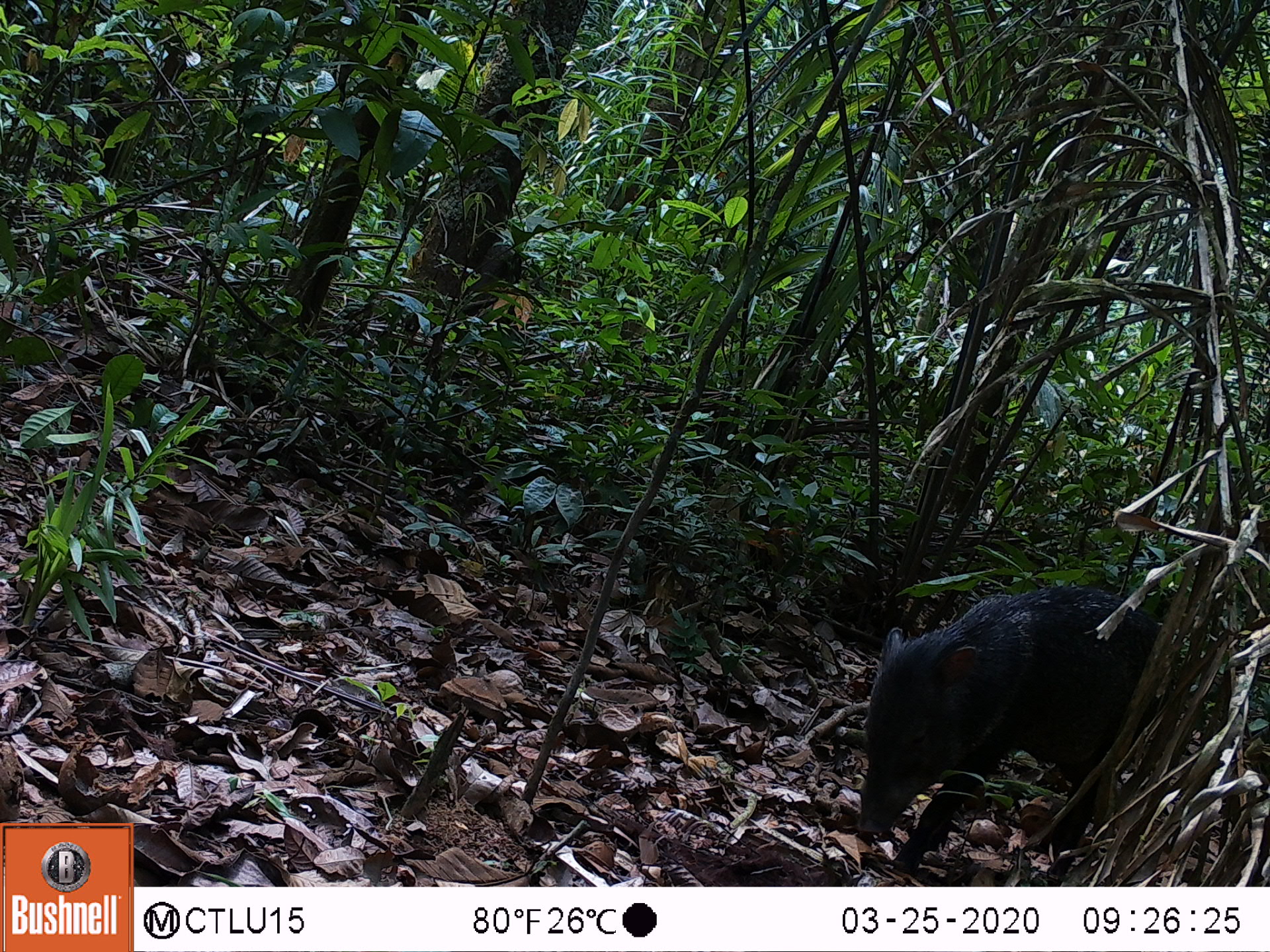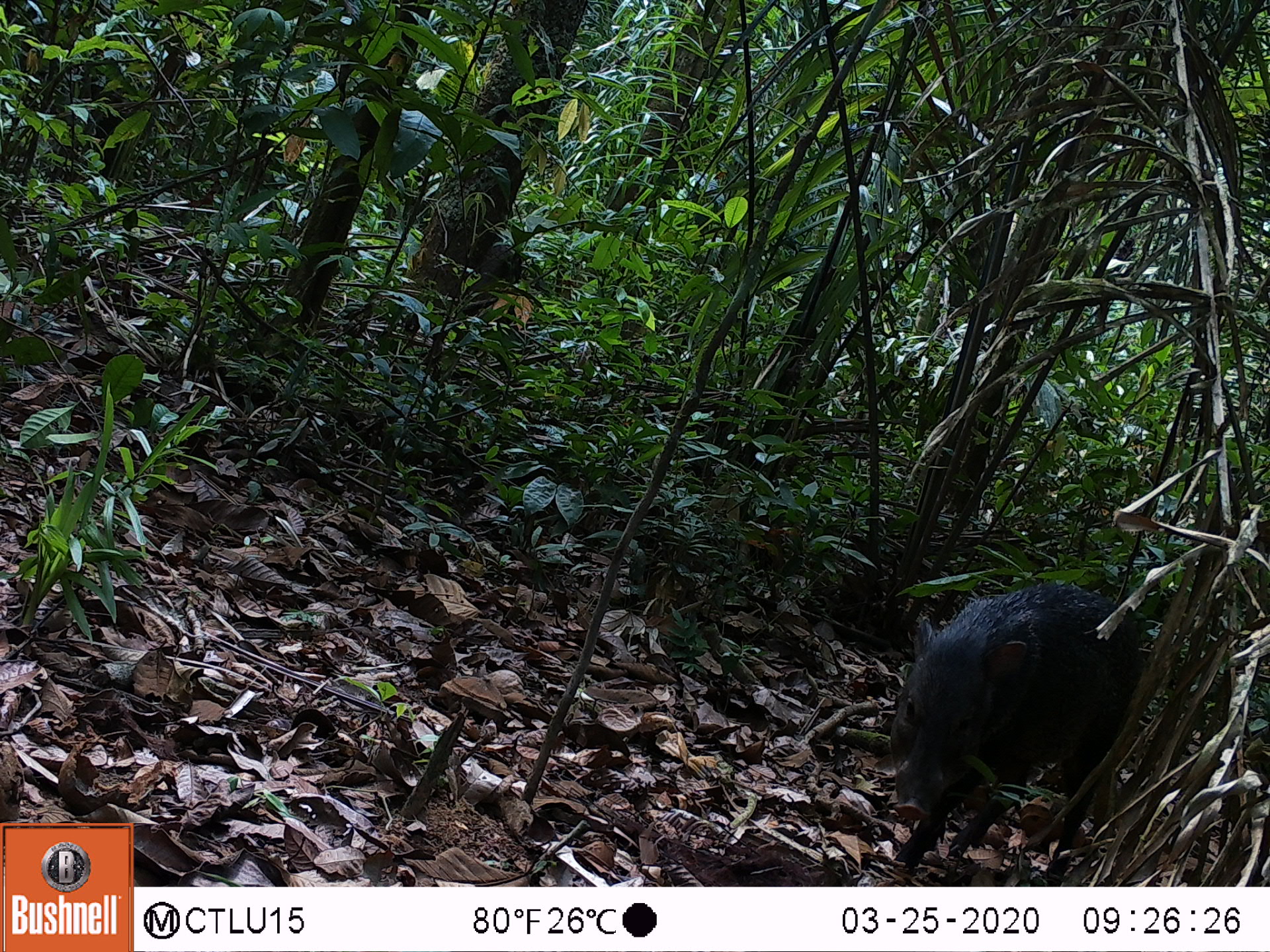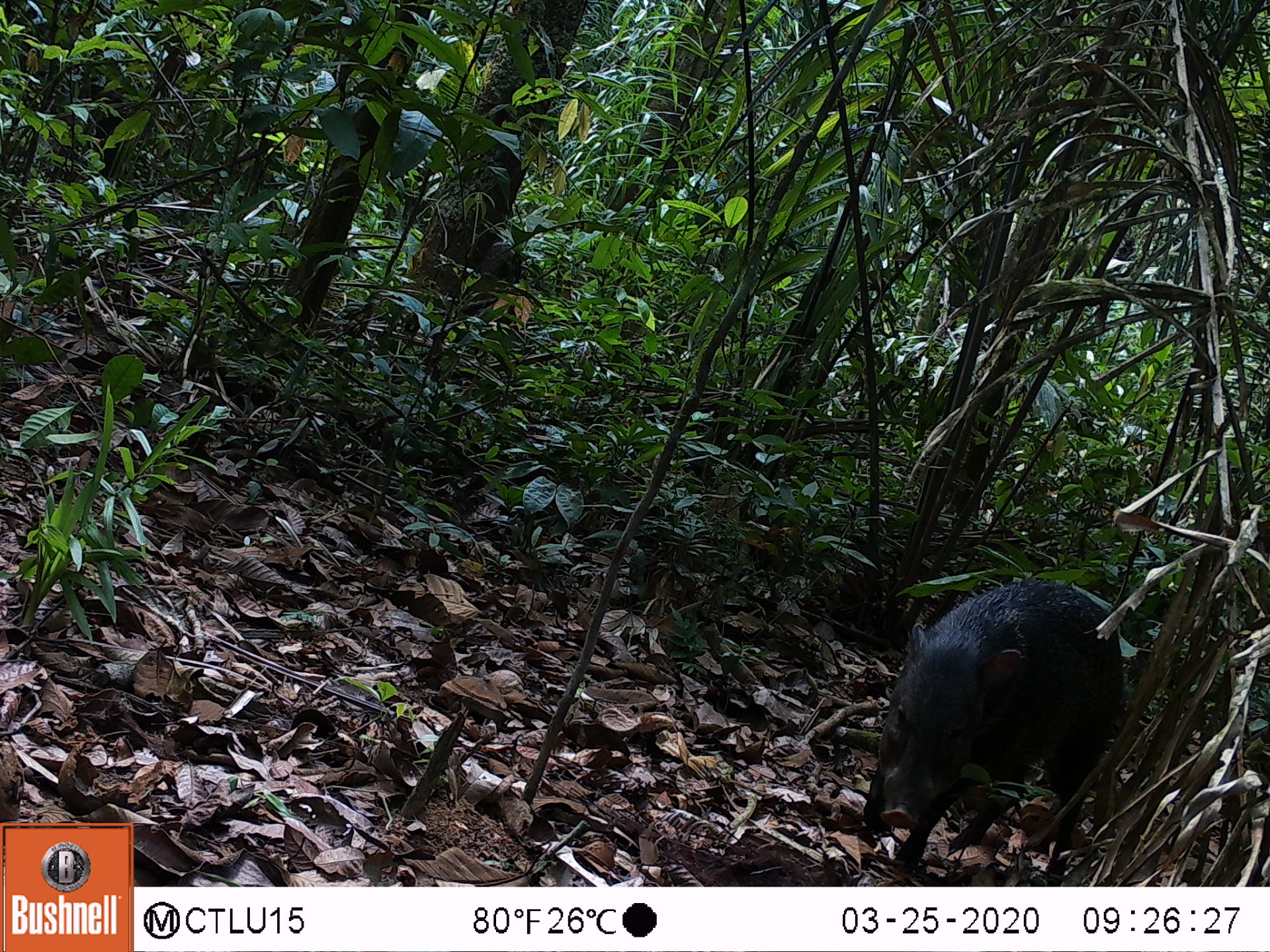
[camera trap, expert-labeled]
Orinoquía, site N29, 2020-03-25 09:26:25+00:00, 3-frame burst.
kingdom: Animalia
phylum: Chordata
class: Mammalia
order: Artiodactyla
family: Tayassuidae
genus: Pecari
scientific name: Pecari tajacu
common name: collared peccary